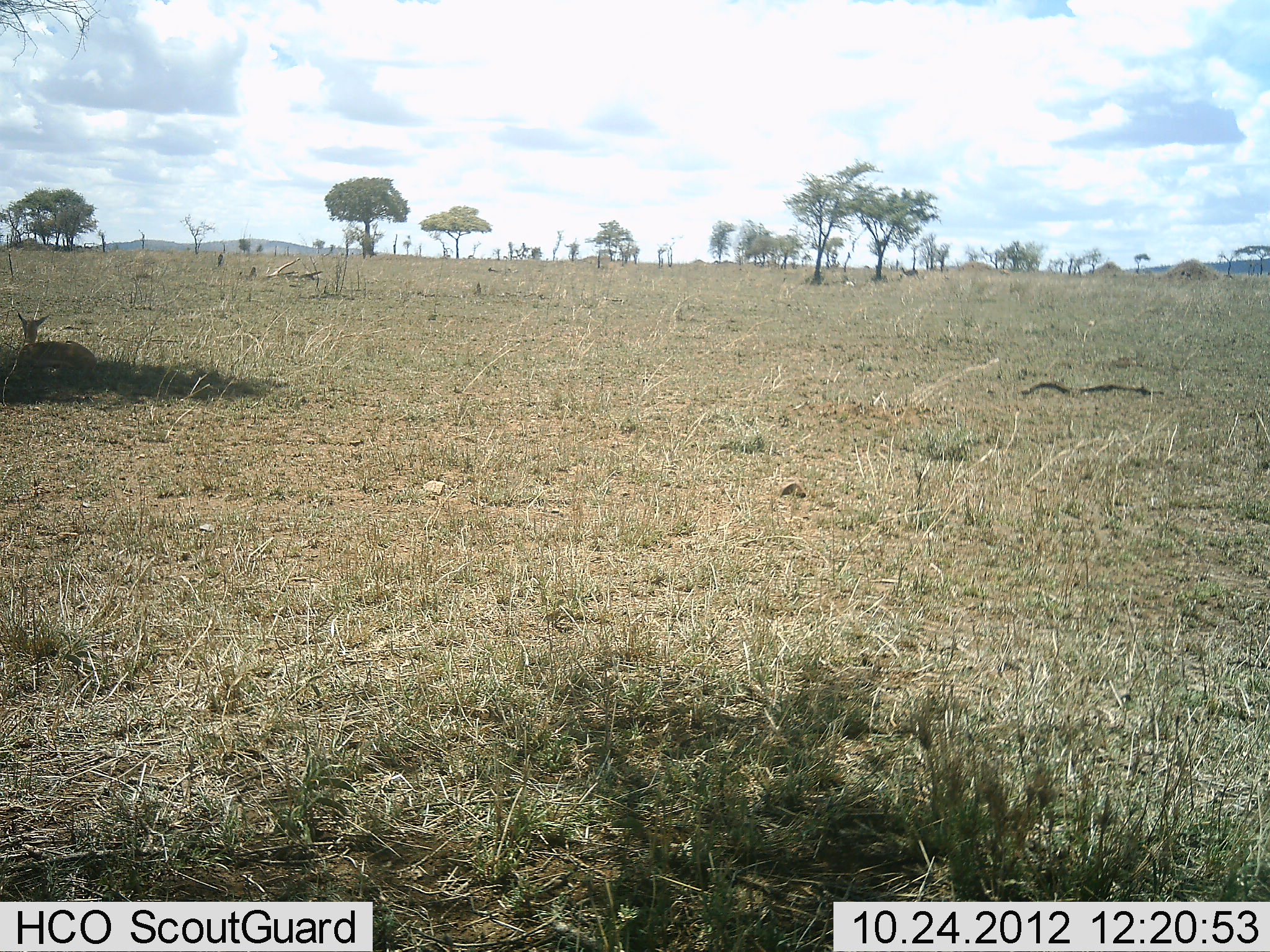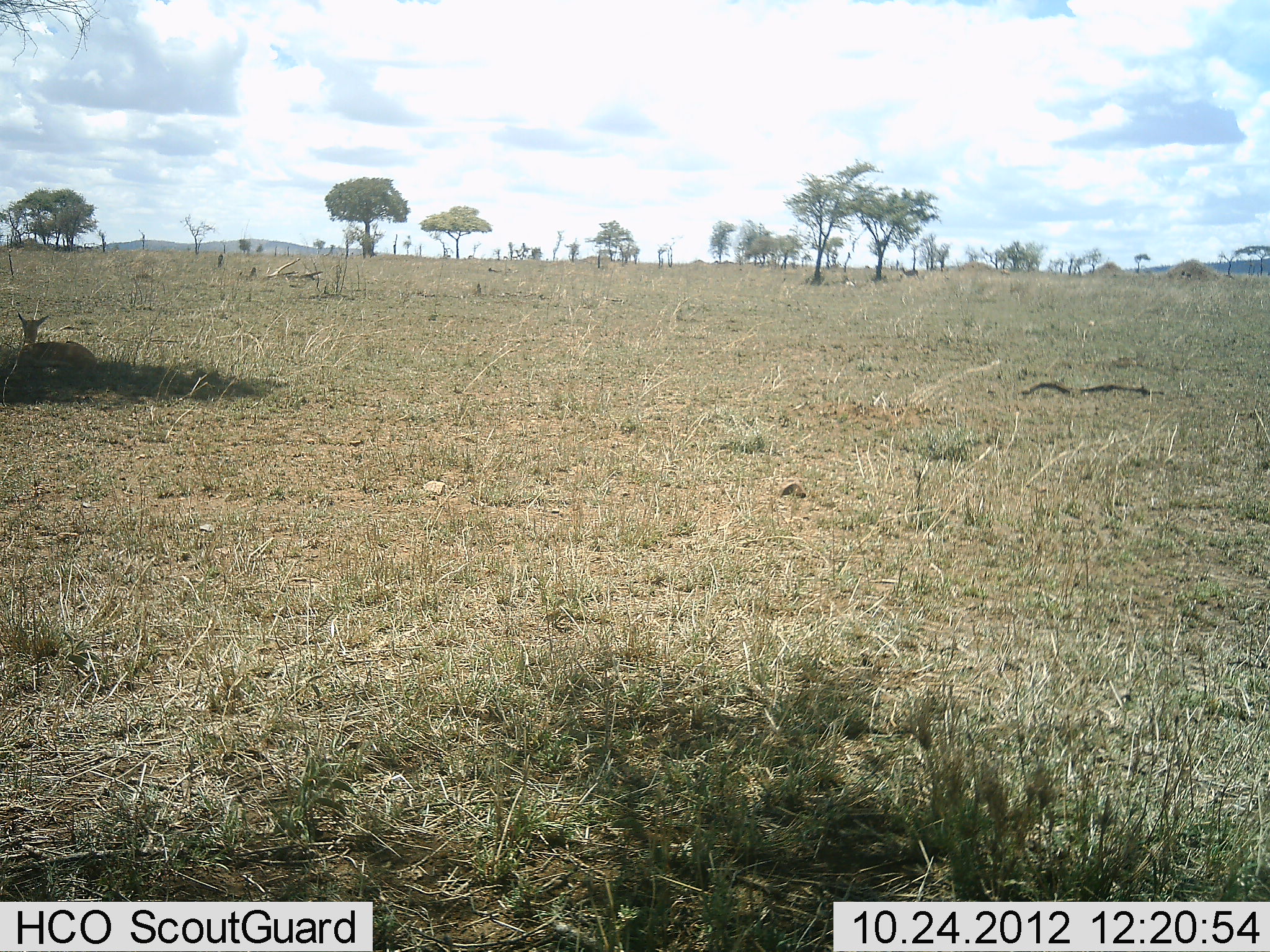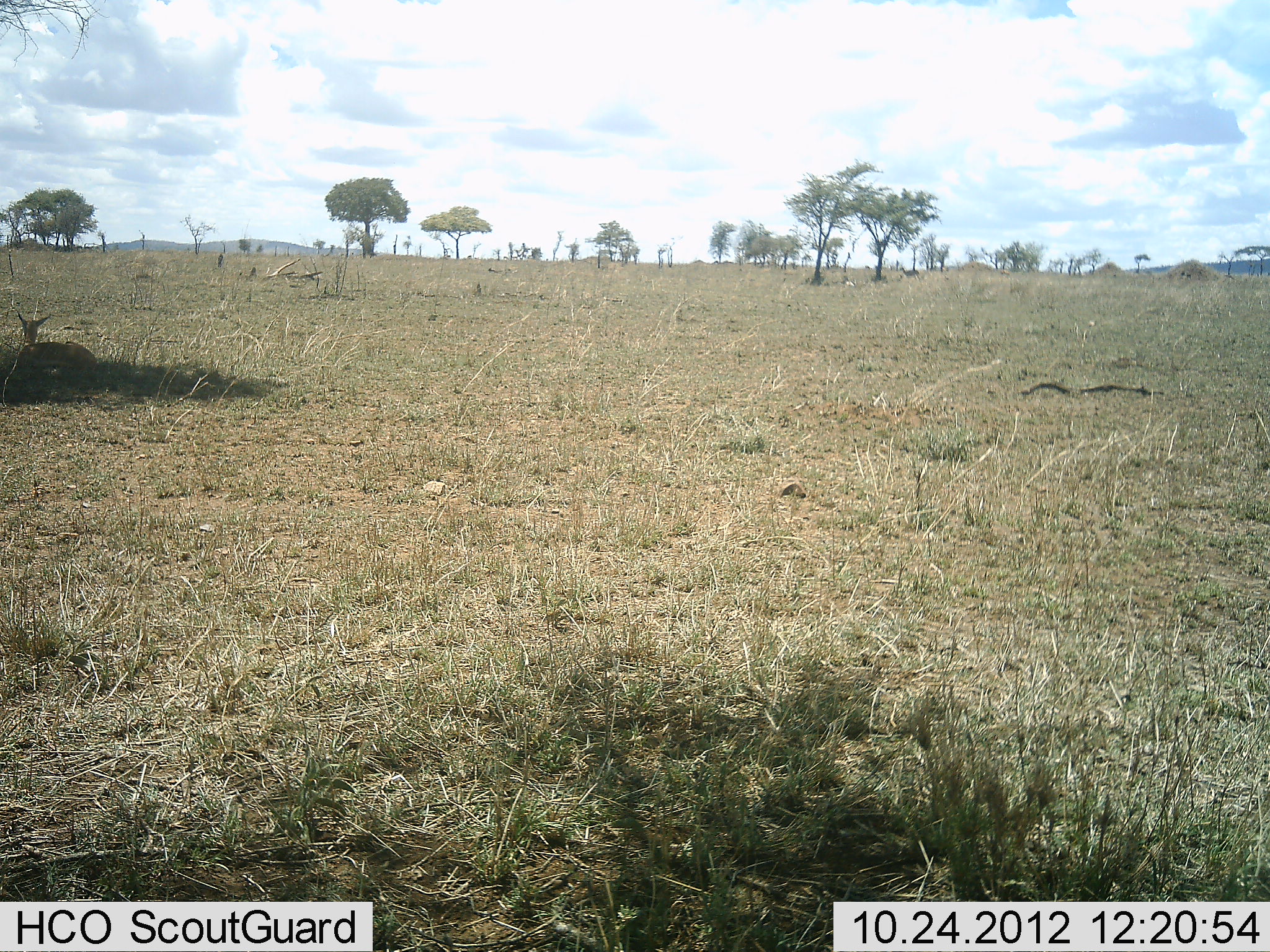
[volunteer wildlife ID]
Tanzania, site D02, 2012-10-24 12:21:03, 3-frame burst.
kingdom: Animalia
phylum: Chordata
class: Mammalia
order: Artiodactyla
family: Bovidae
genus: Eudorcas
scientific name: Eudorcas thomsonii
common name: thomson's gazelle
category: gazellethomsons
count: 1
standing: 0%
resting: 100%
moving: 0%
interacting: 0%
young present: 0%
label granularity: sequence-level